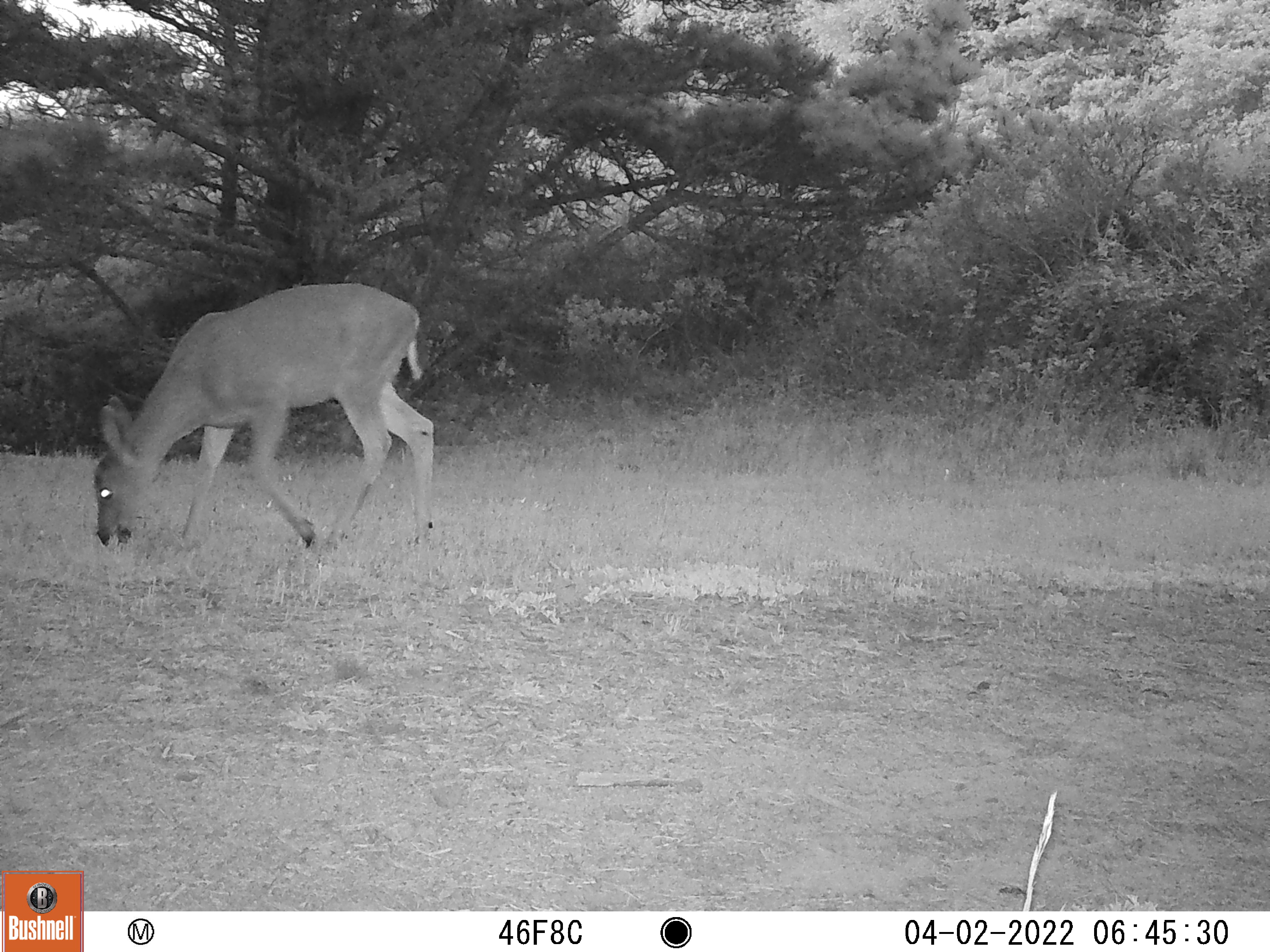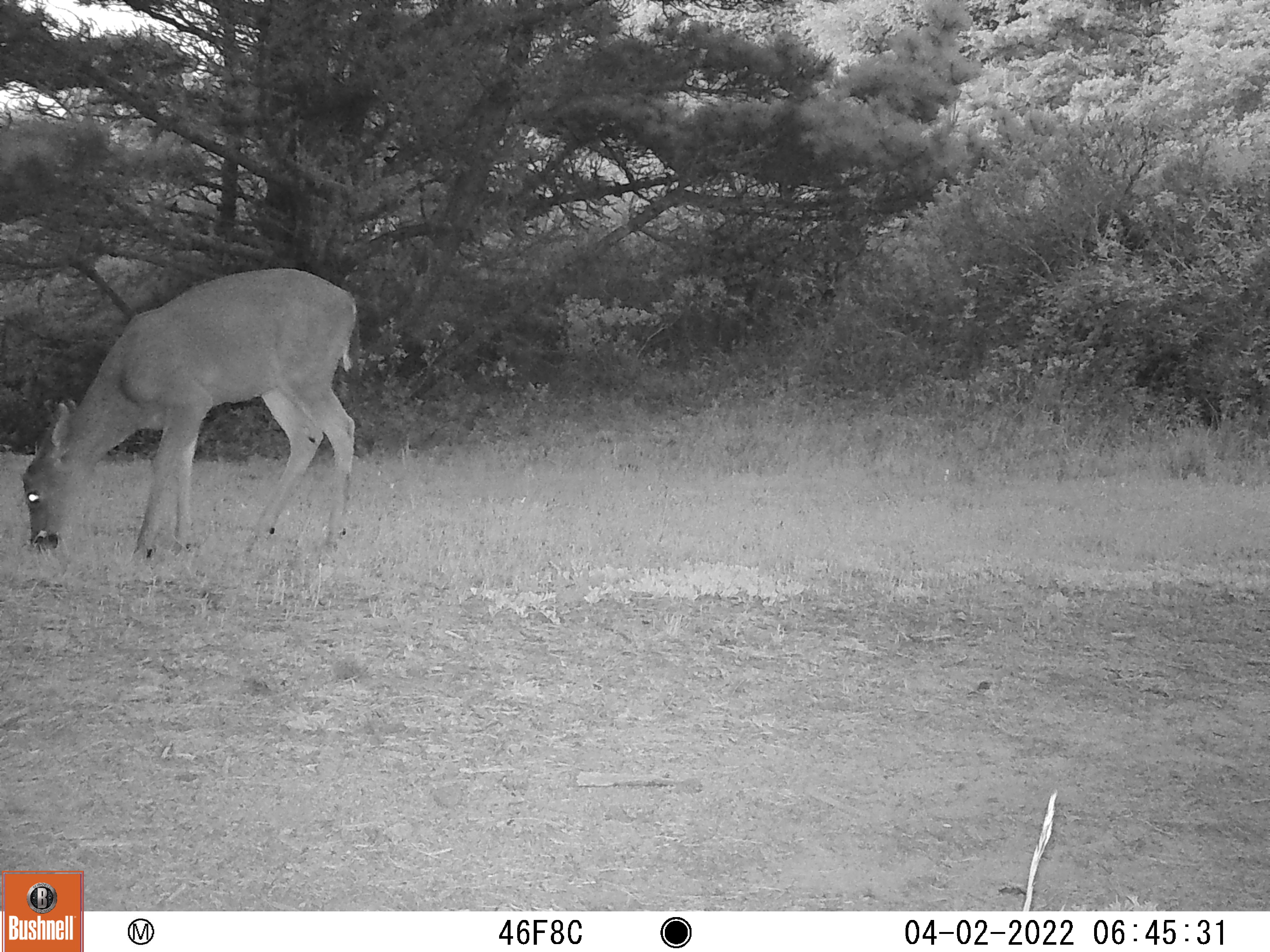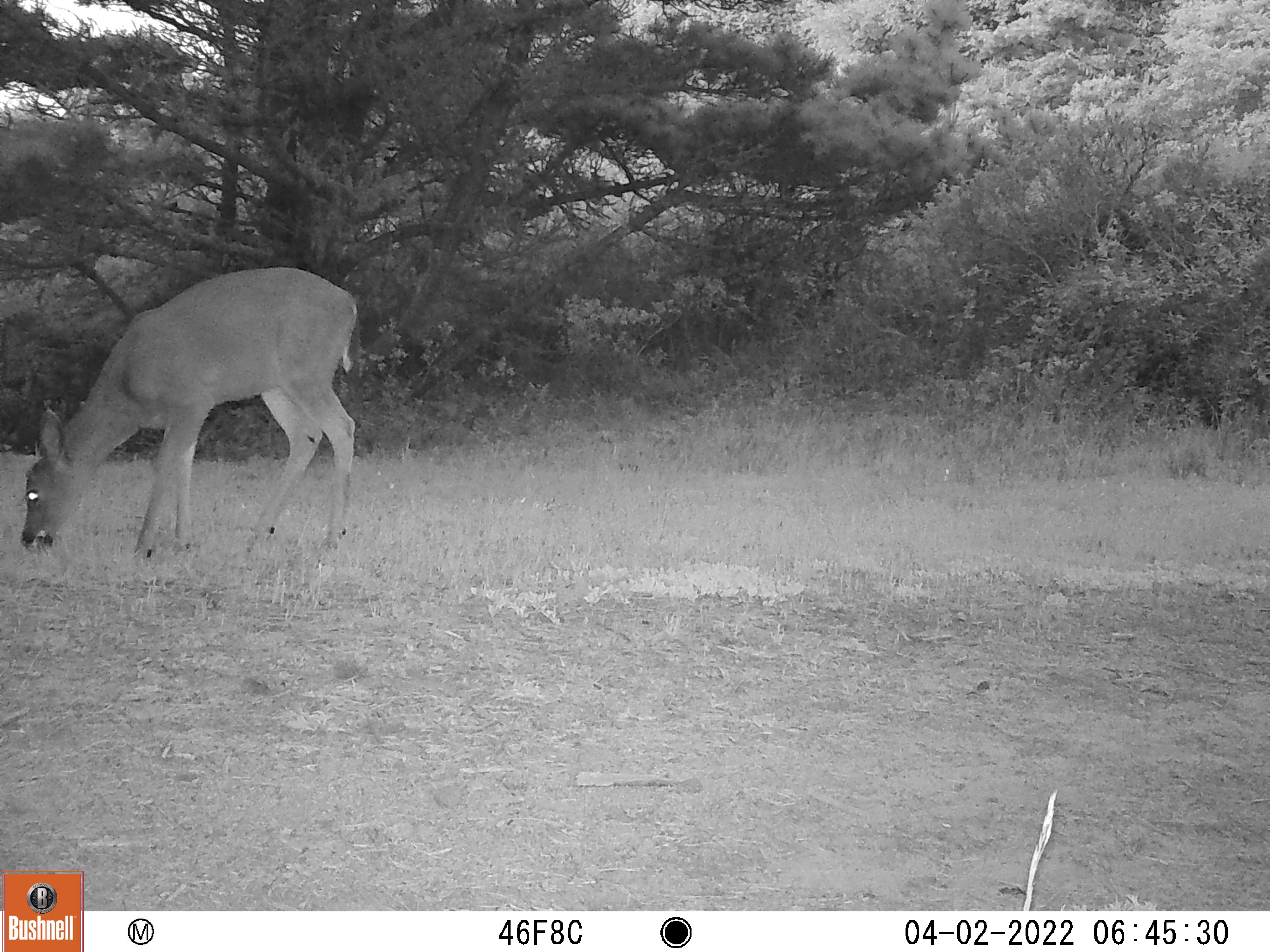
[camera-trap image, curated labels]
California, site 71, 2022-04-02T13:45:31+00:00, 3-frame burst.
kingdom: Animalia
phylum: Chordata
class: Mammalia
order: Artiodactyla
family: Cervidae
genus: Odocoileus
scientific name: Odocoileus hemionus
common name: mule deer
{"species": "mule deer (Odocoileus hemionus)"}